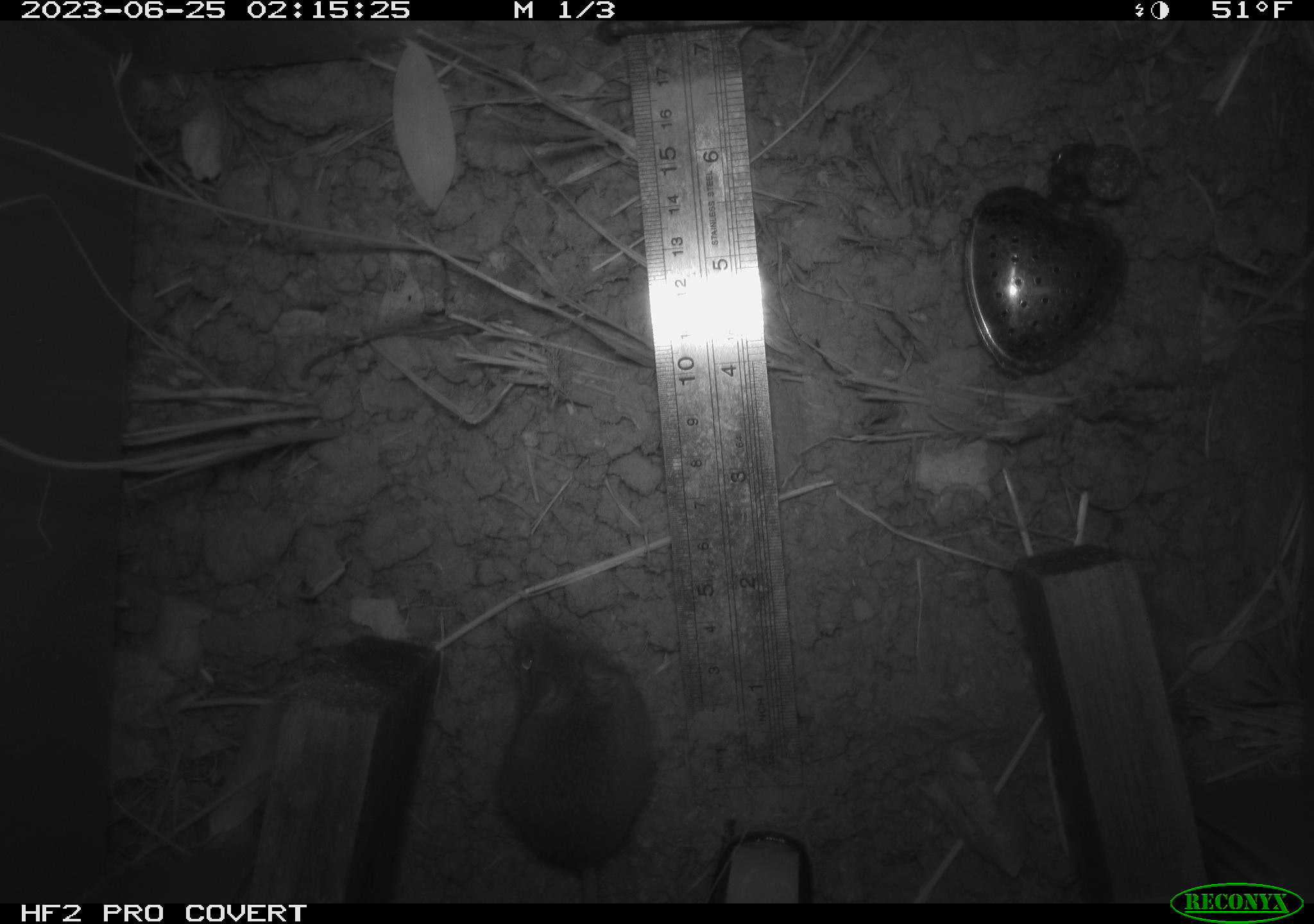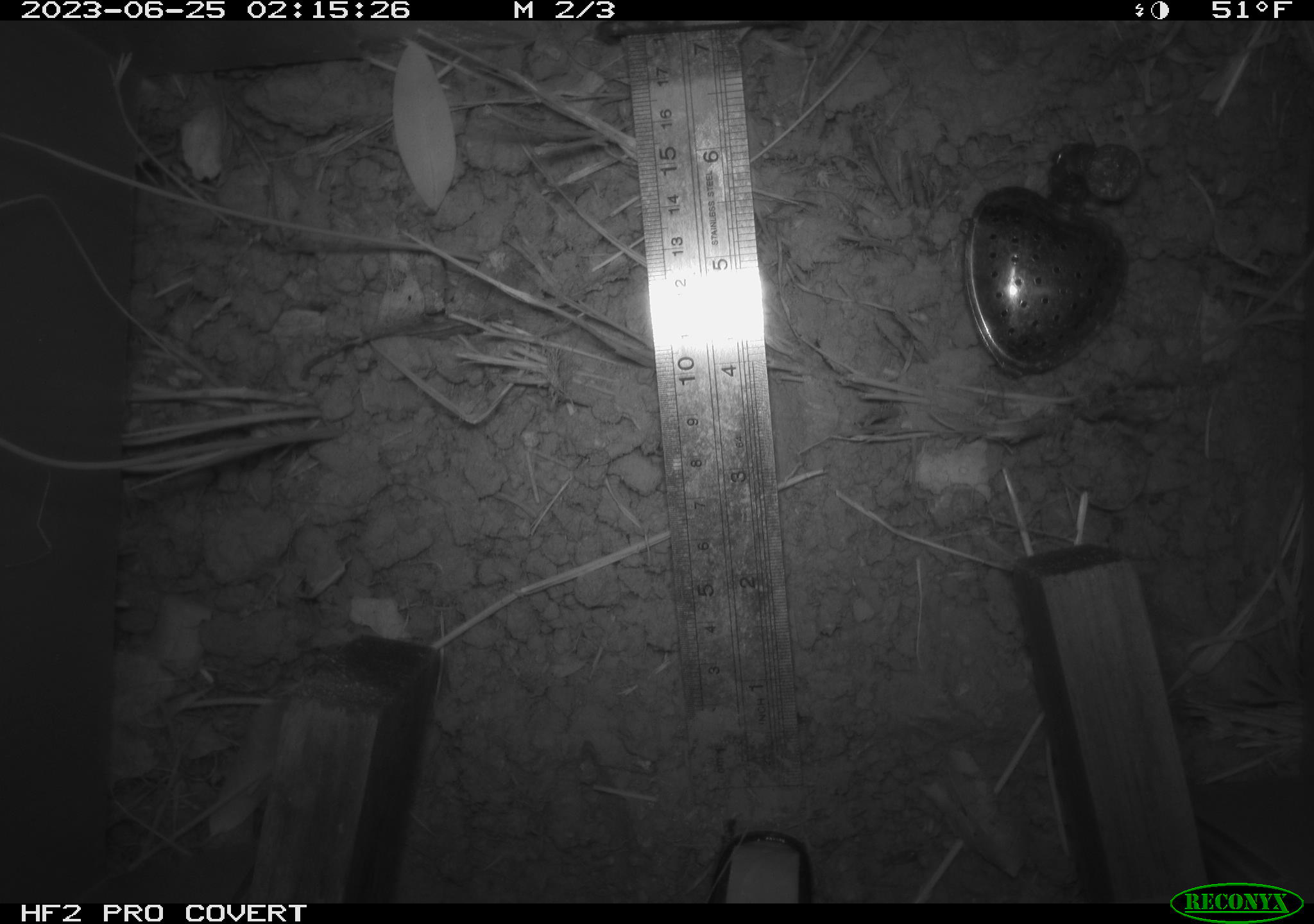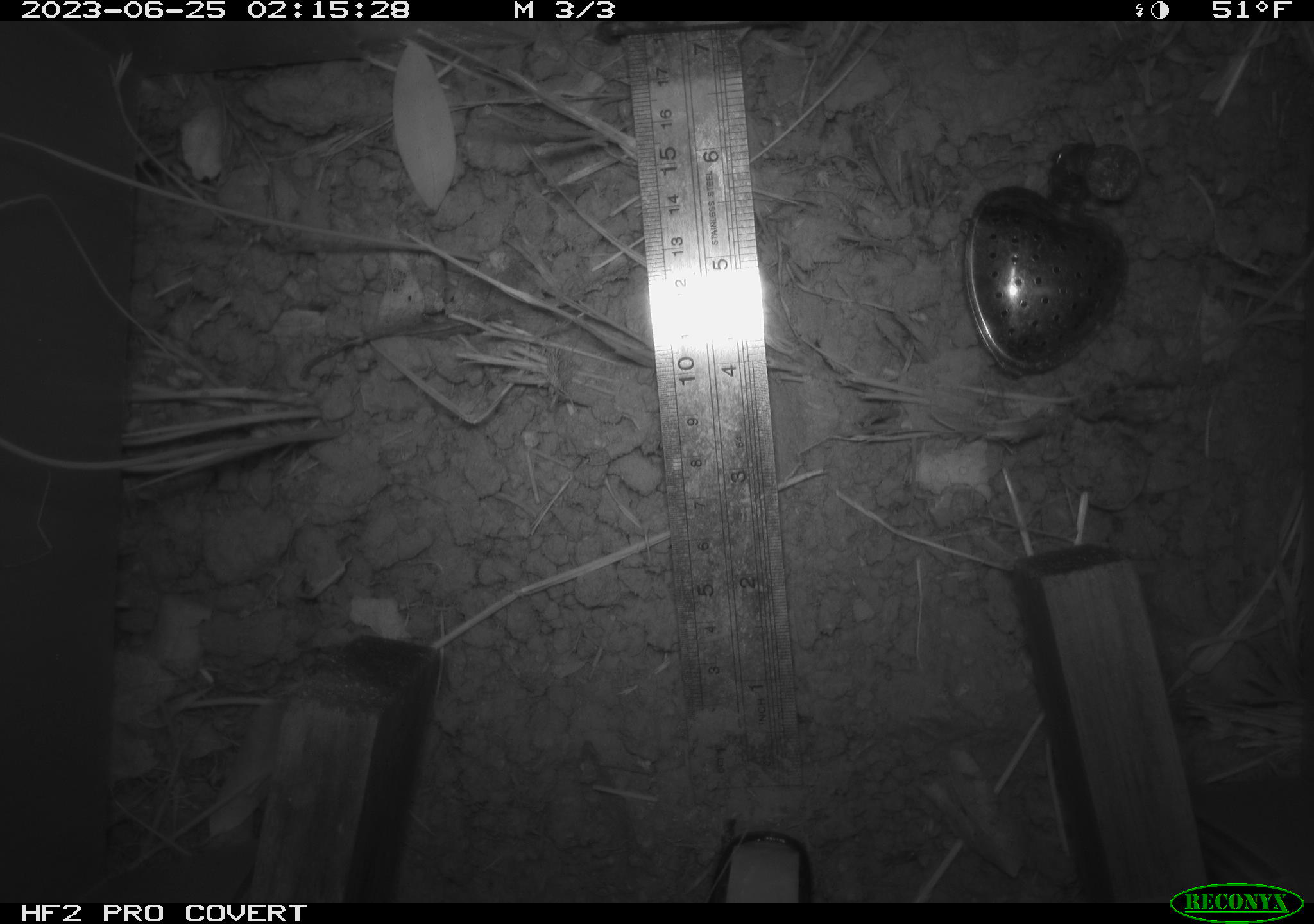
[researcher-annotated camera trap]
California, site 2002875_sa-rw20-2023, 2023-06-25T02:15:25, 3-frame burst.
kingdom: Animalia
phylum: Chordata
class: Mammalia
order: Rodentia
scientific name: Rodentia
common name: mouse species